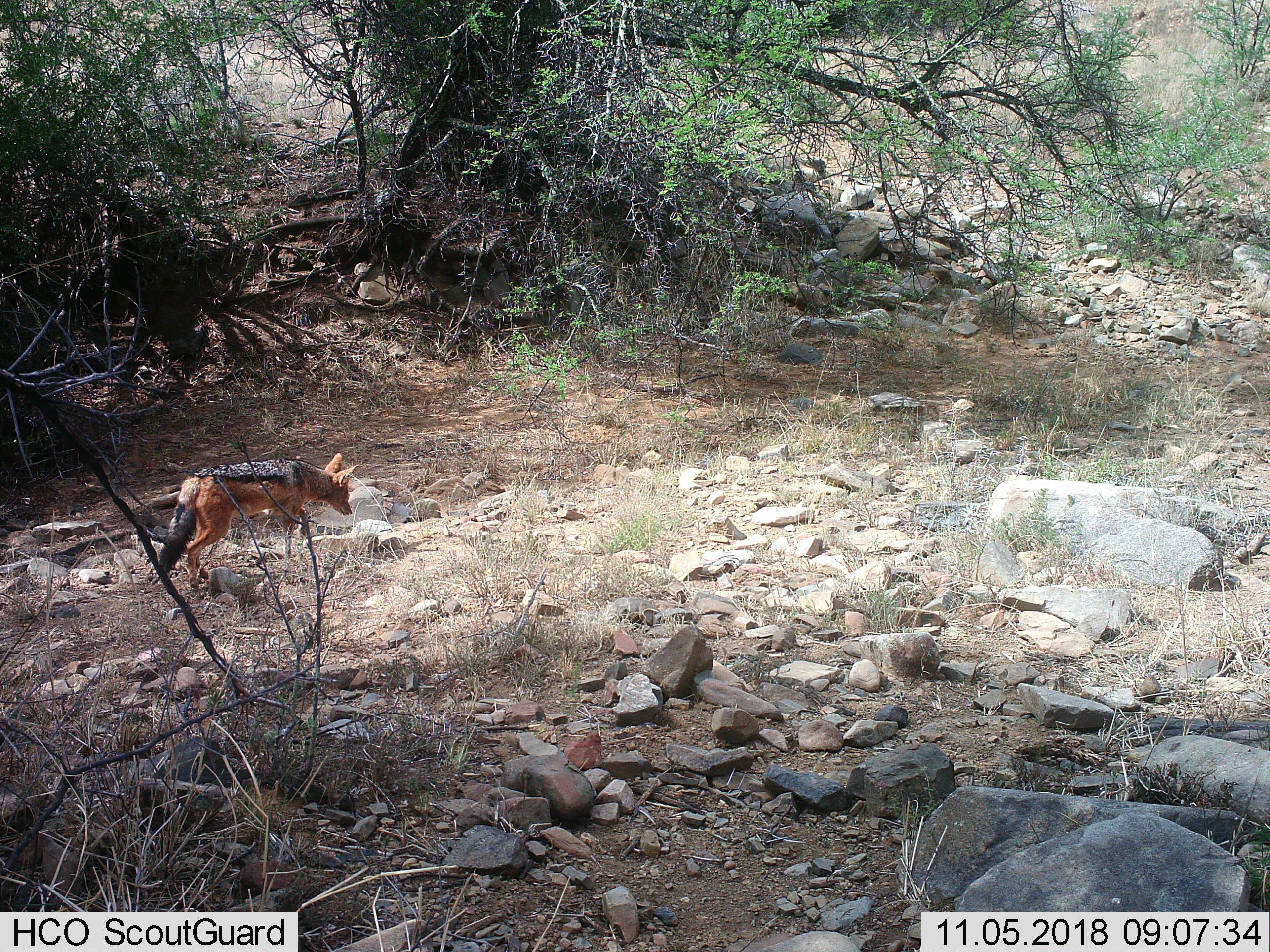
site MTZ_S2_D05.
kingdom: Animalia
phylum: Chordata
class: Mammalia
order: Carnivora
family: Canidae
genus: Lupulella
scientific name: Lupulella mesomelas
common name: black-backed jackal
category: jackalblackbacked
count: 1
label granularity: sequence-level